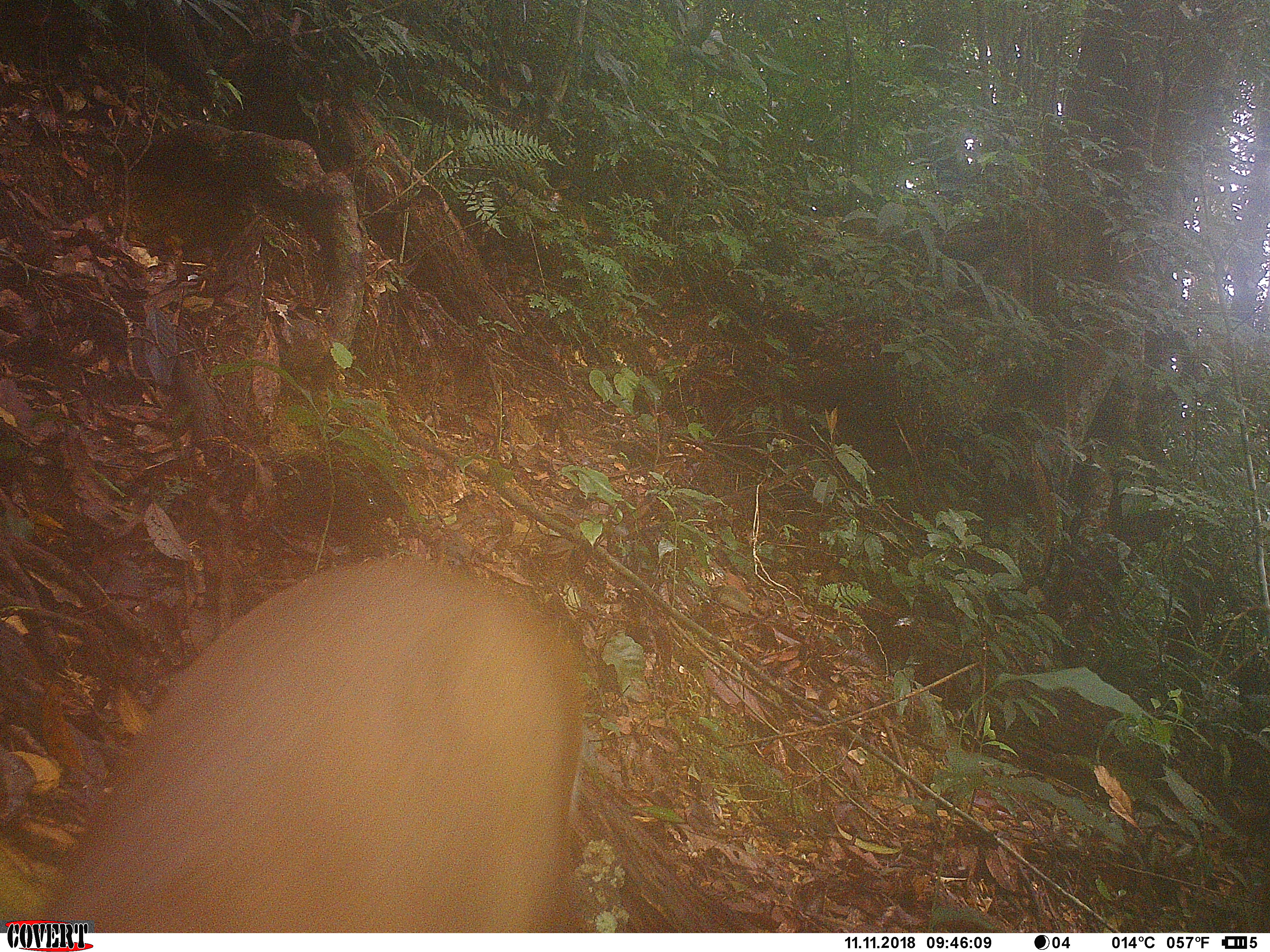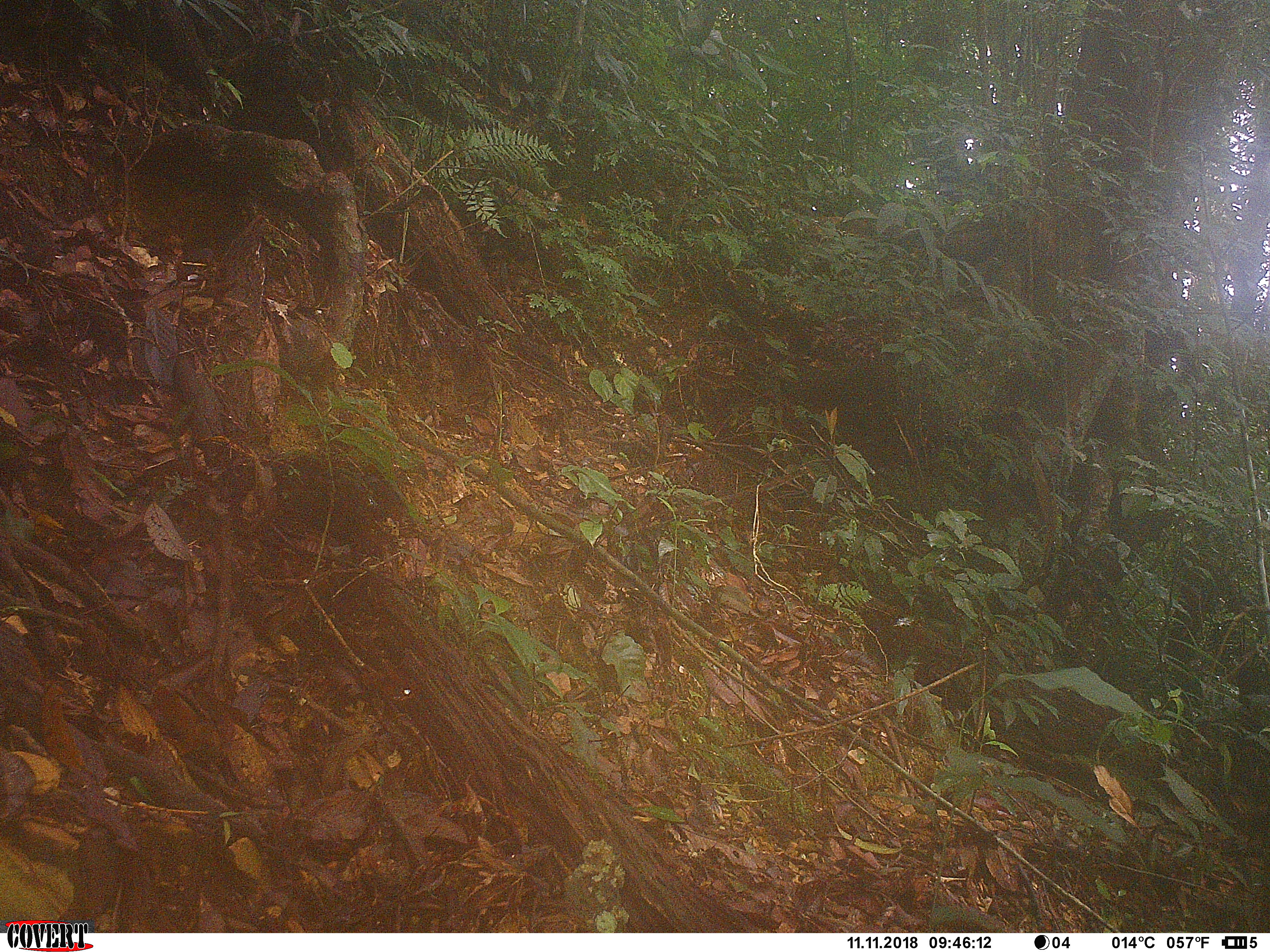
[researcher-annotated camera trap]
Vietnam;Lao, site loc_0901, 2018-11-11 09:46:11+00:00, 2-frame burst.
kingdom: Animalia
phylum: Chordata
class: Mammalia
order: Artiodactyla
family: Cervidae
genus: Muntiacus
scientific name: Muntiacus rooseveltorum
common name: roosevelt's muntjac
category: roosevelts muntjac group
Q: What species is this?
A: Roosevelts muntjac group (roosevelt's muntjac) (Muntiacus rooseveltorum).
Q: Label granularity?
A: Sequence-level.